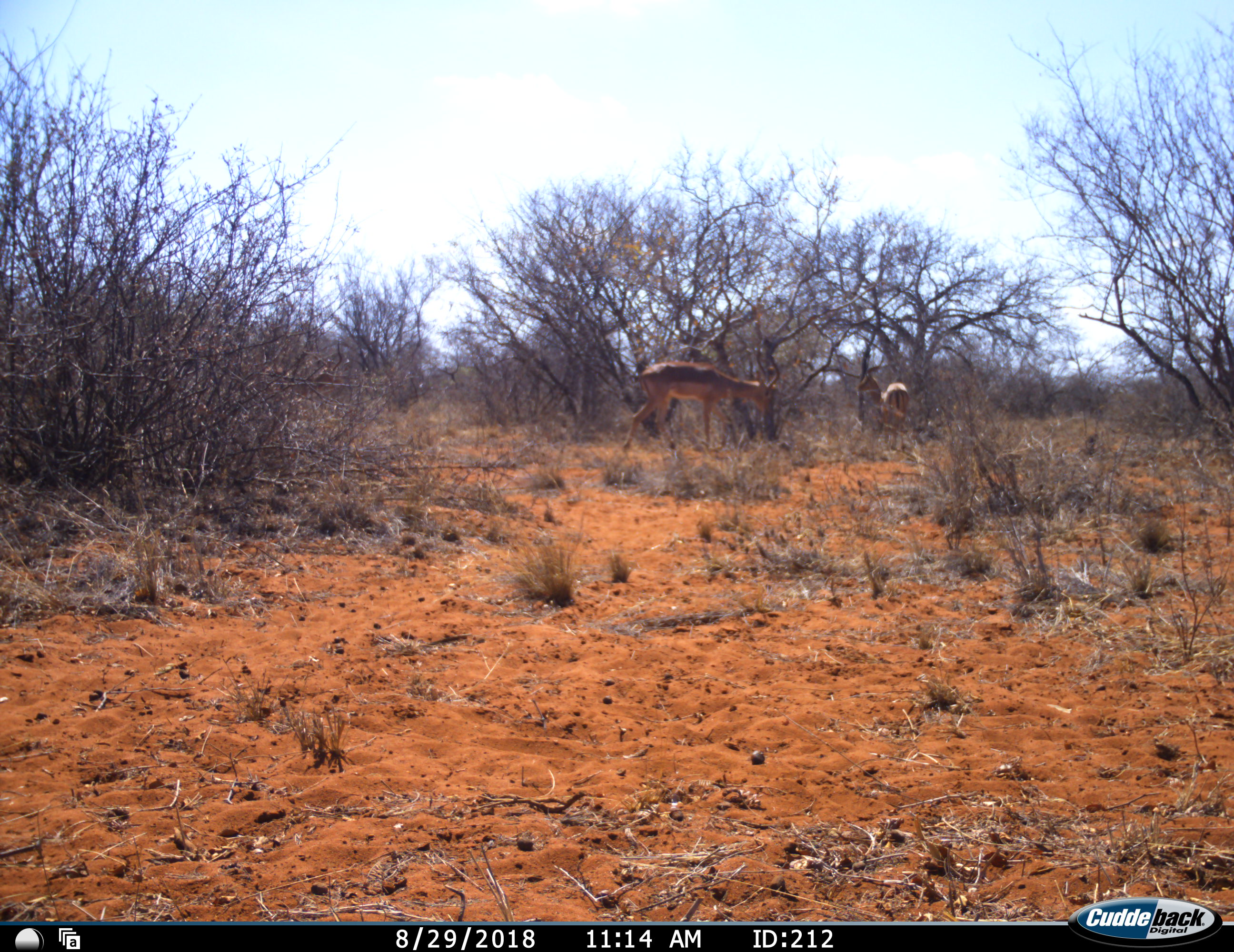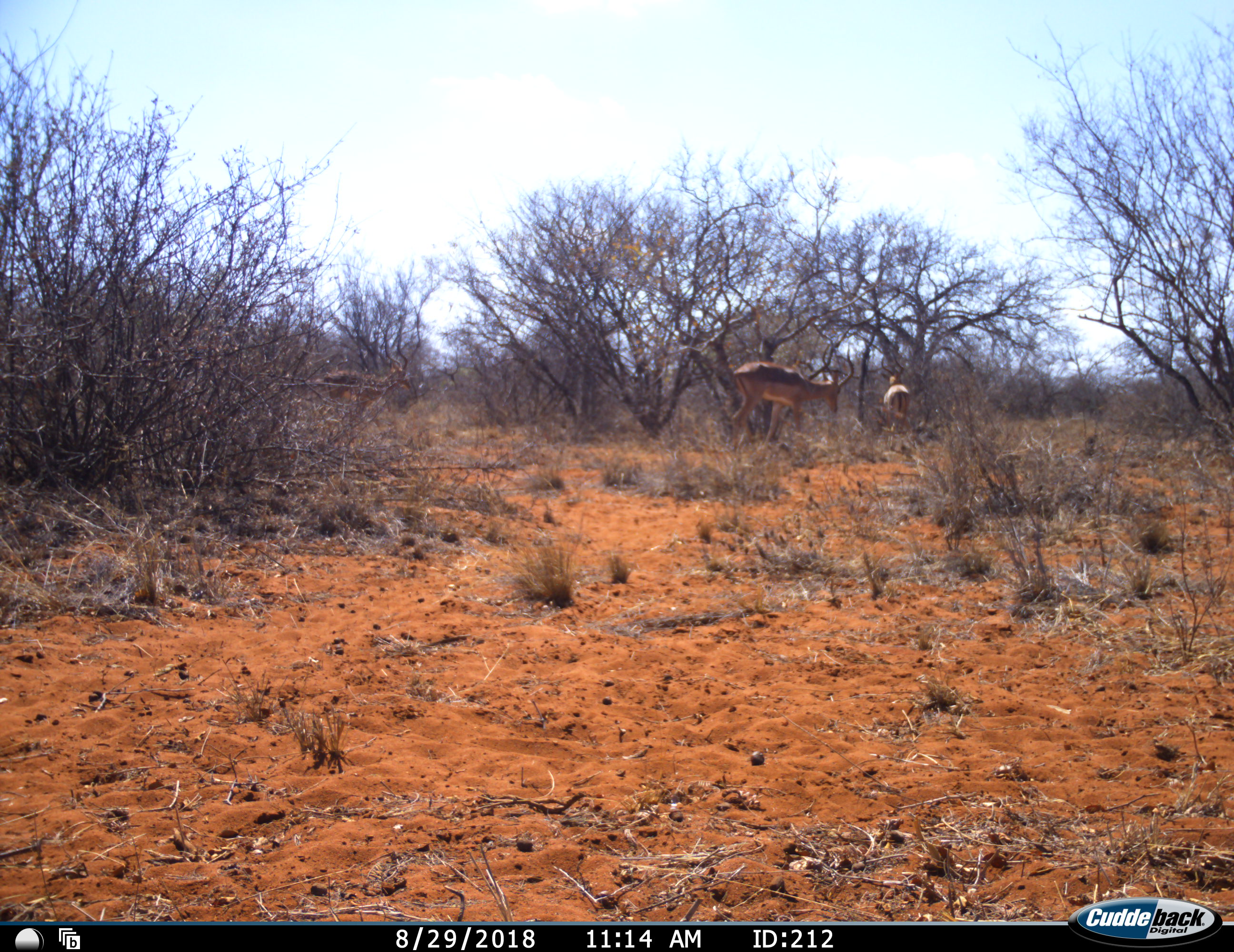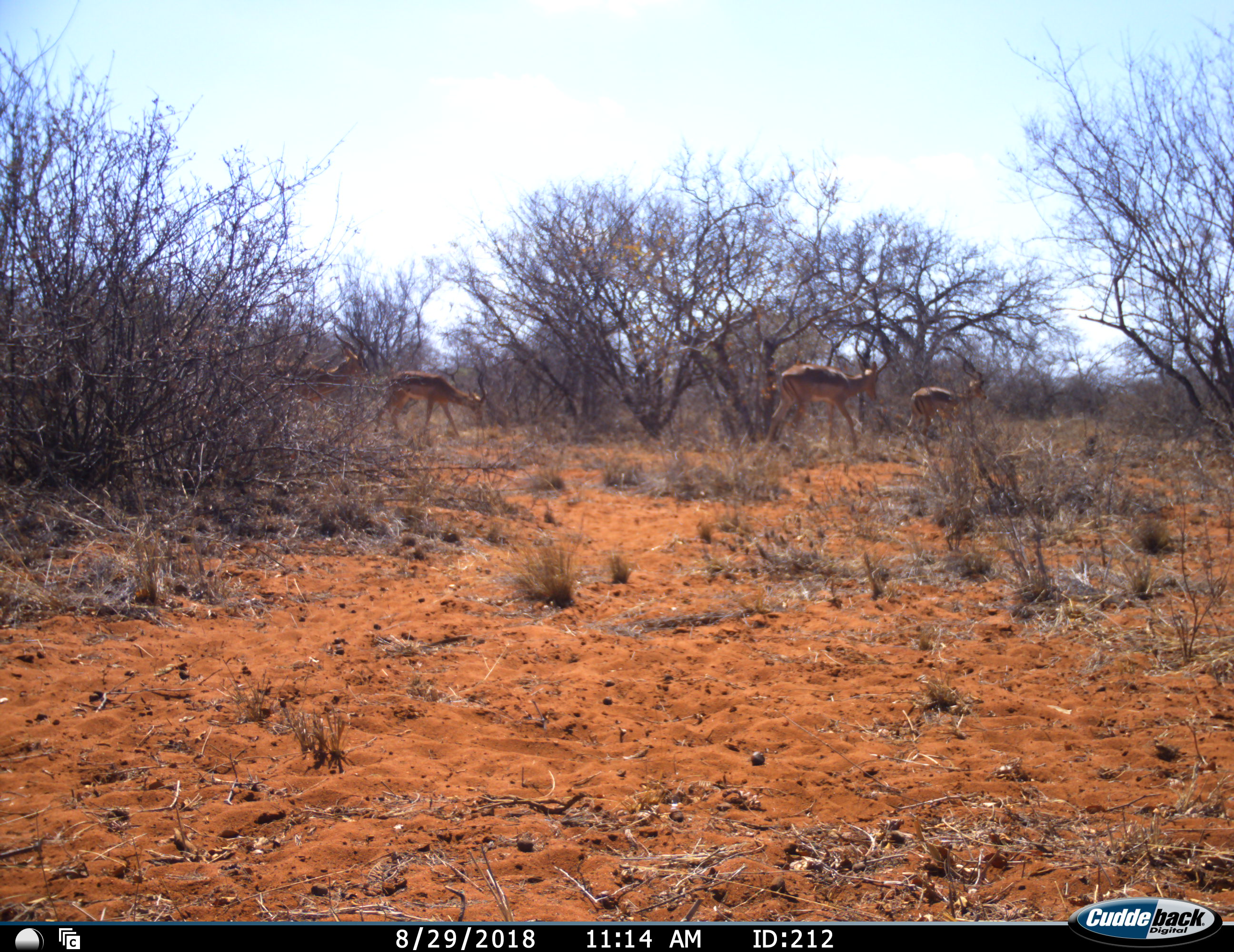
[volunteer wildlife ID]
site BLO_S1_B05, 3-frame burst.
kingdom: Animalia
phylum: Chordata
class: Mammalia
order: Artiodactyla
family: Bovidae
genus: Aepyceros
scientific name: Aepyceros melampus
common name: impala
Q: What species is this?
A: Impala (Aepyceros melampus).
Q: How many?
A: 4.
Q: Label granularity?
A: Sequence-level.